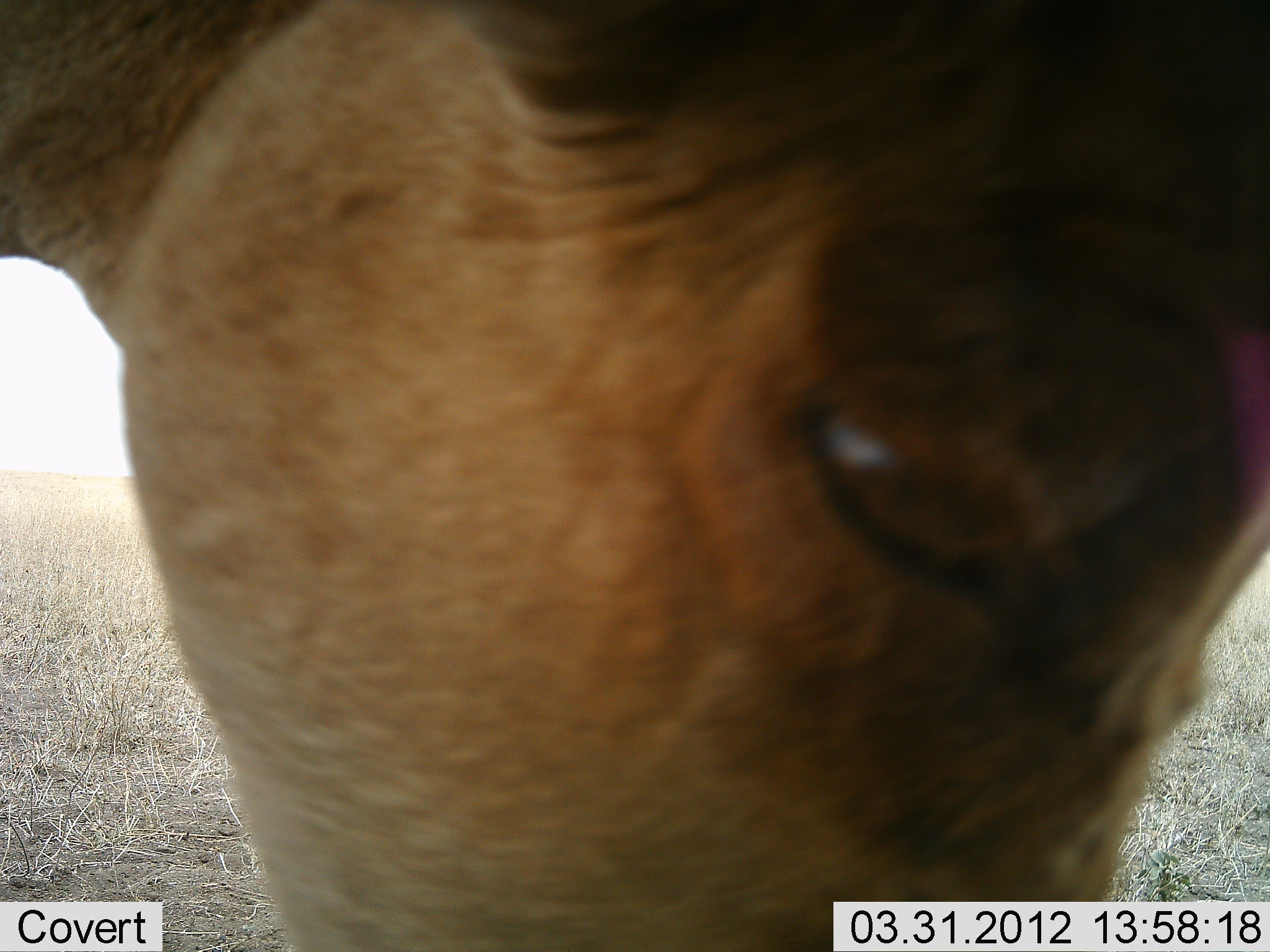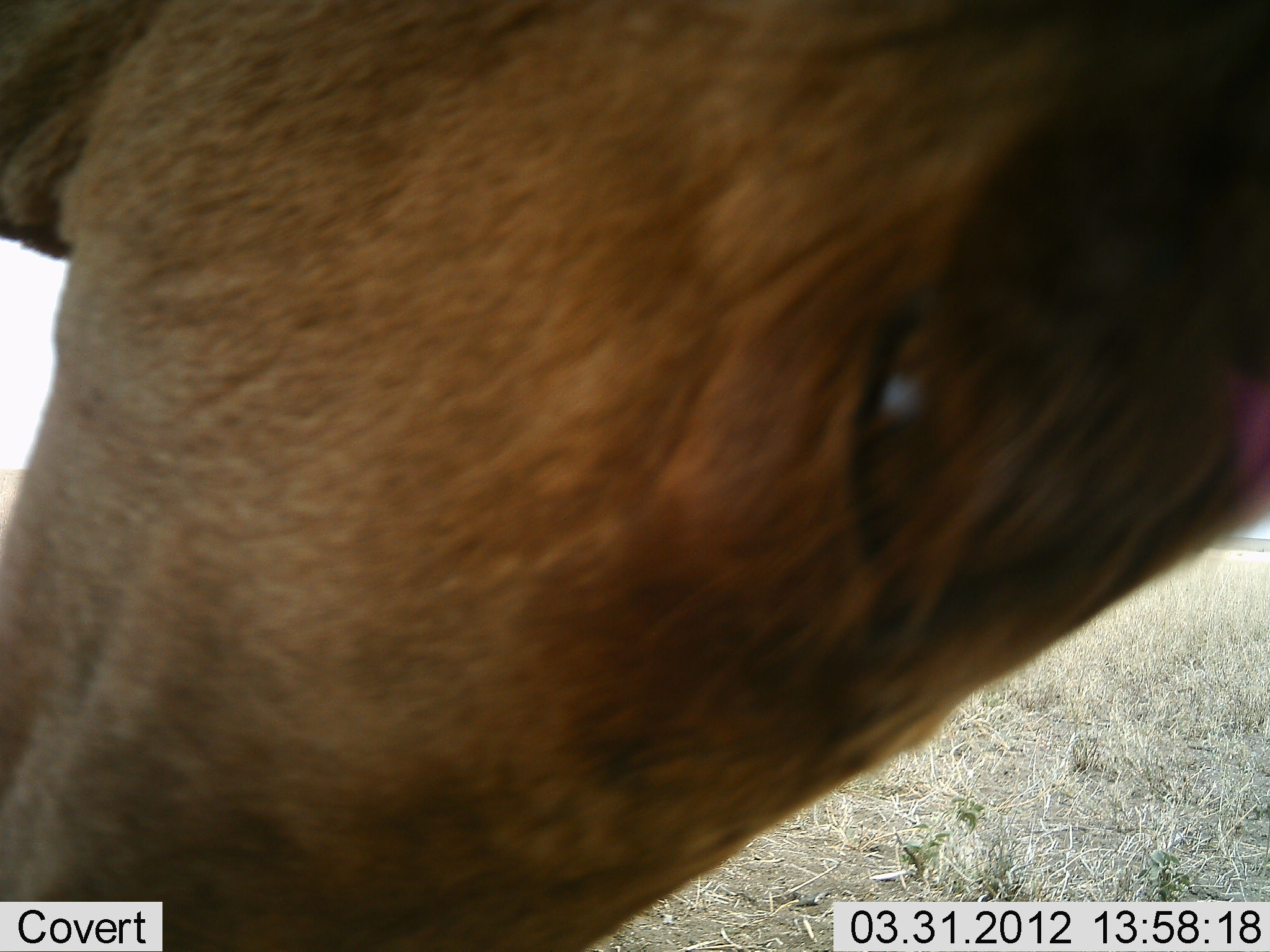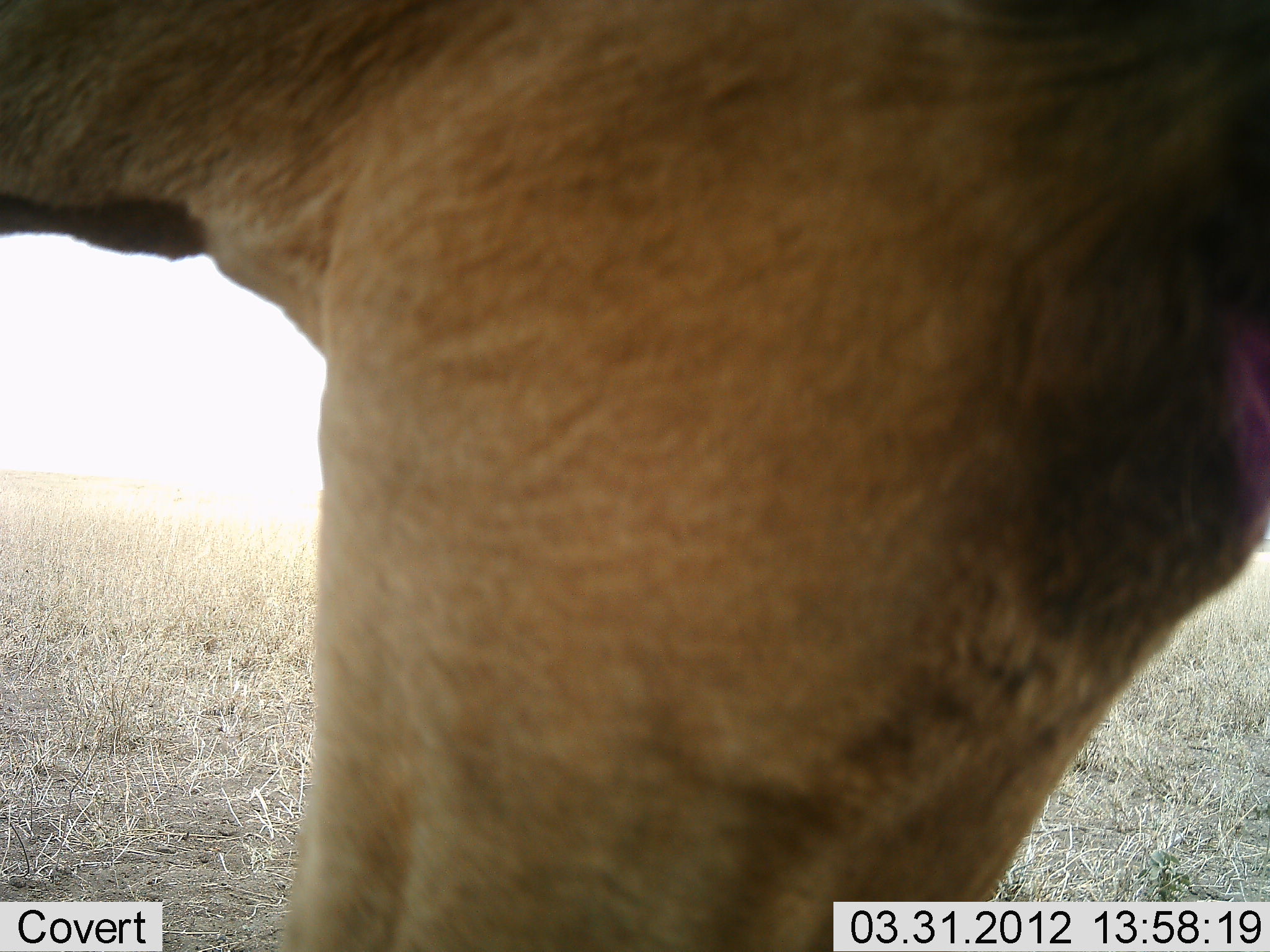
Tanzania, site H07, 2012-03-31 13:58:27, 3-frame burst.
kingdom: Animalia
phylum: Chordata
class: Mammalia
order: Artiodactyla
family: Bovidae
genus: Alcelaphus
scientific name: Alcelaphus buselaphus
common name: hartebeest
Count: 1.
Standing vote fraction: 54%.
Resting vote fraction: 8%.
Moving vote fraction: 8%.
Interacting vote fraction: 8%.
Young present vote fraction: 0%.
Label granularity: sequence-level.